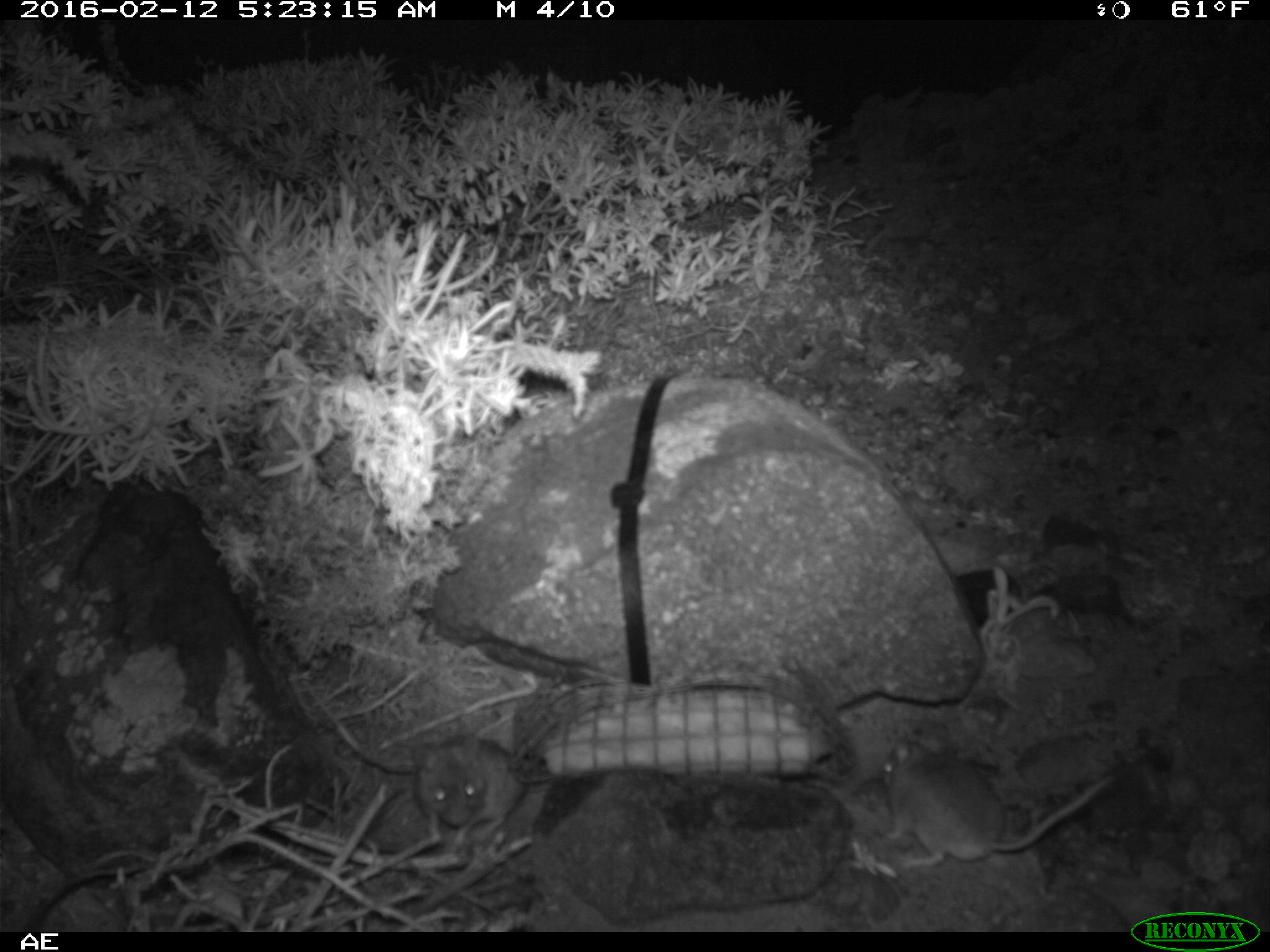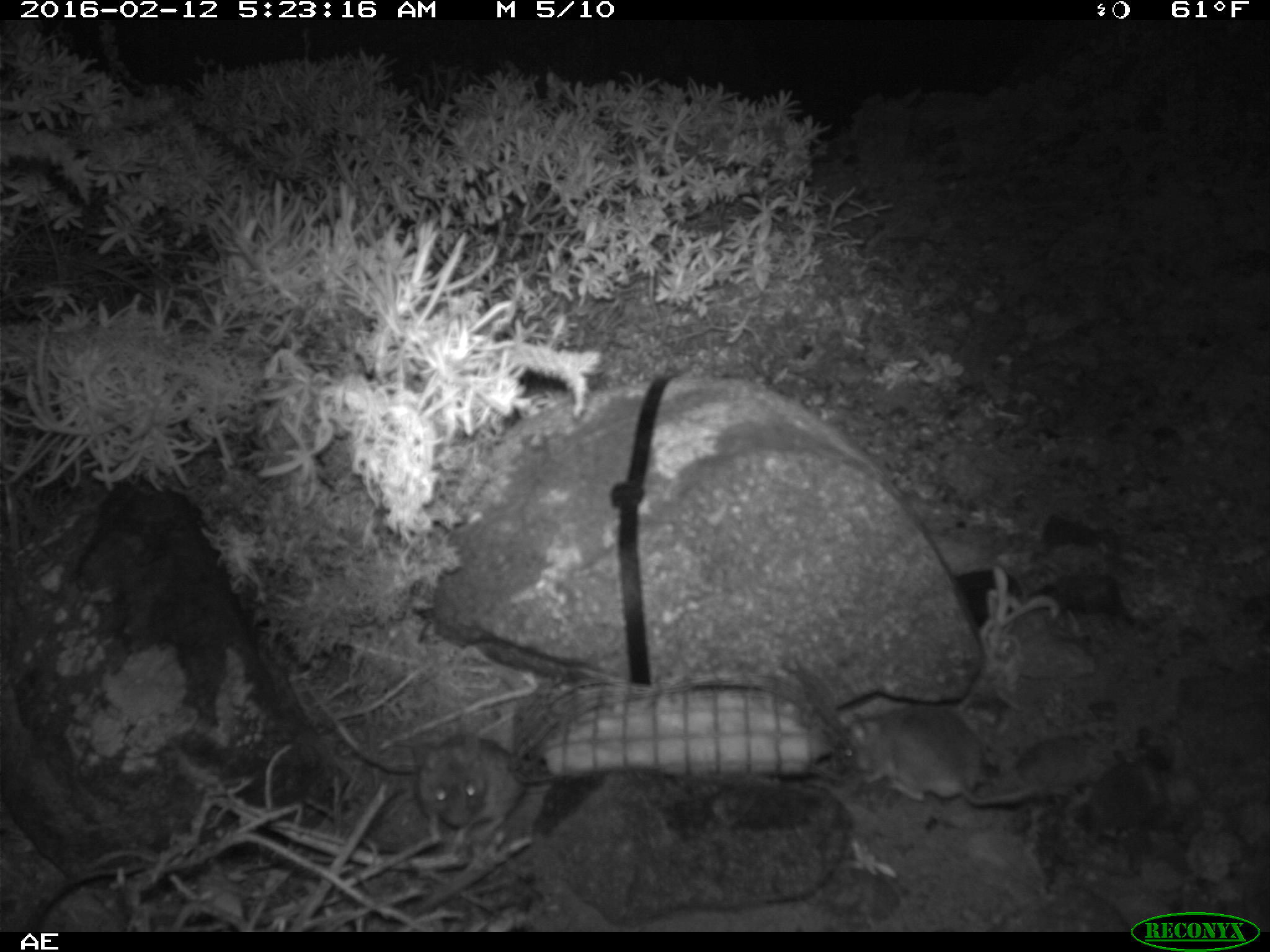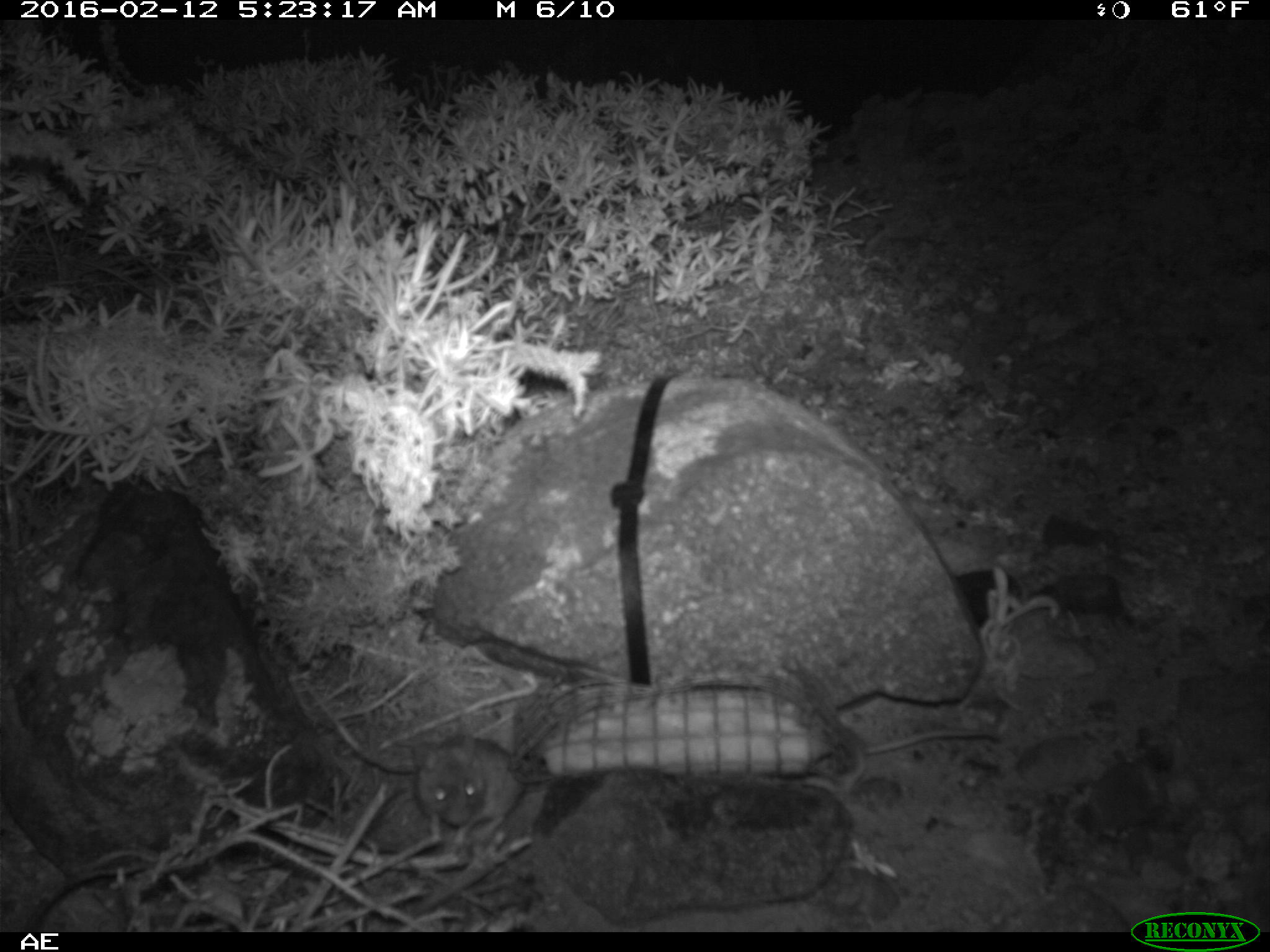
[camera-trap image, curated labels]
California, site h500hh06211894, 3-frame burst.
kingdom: Animalia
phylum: Chordata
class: Mammalia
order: Rodentia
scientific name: Rodentia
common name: rodent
Rodent (Rodentia).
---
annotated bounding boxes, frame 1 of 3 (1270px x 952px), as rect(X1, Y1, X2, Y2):
rodent: rect(881, 734, 1114, 870); rect(414, 734, 524, 844)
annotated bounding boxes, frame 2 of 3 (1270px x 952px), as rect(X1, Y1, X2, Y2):
rodent: rect(850, 702, 1046, 808); rect(417, 733, 525, 845)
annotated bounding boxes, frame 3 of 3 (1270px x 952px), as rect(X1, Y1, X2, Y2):
rodent: rect(411, 732, 526, 839); rect(863, 725, 1003, 756)